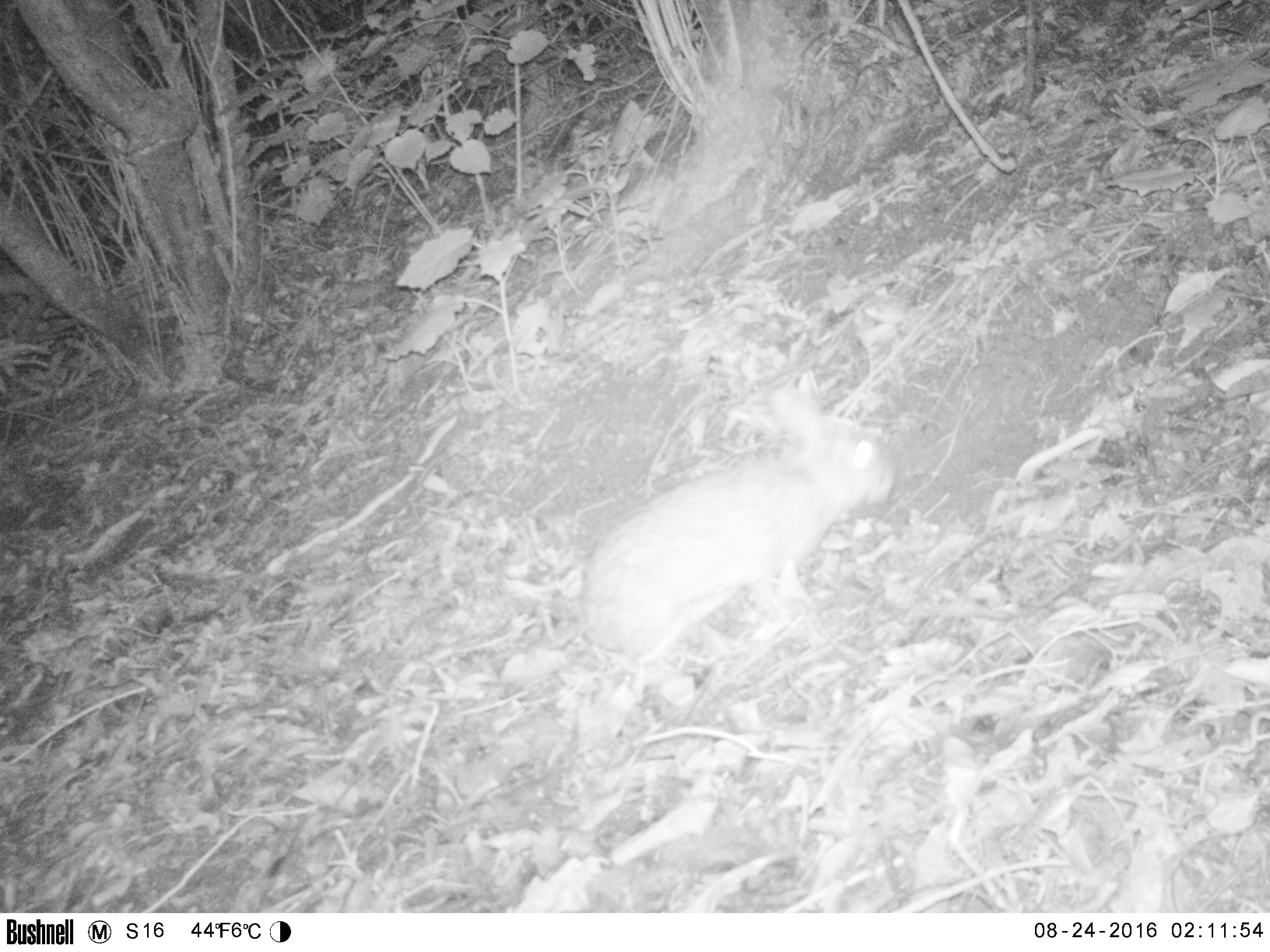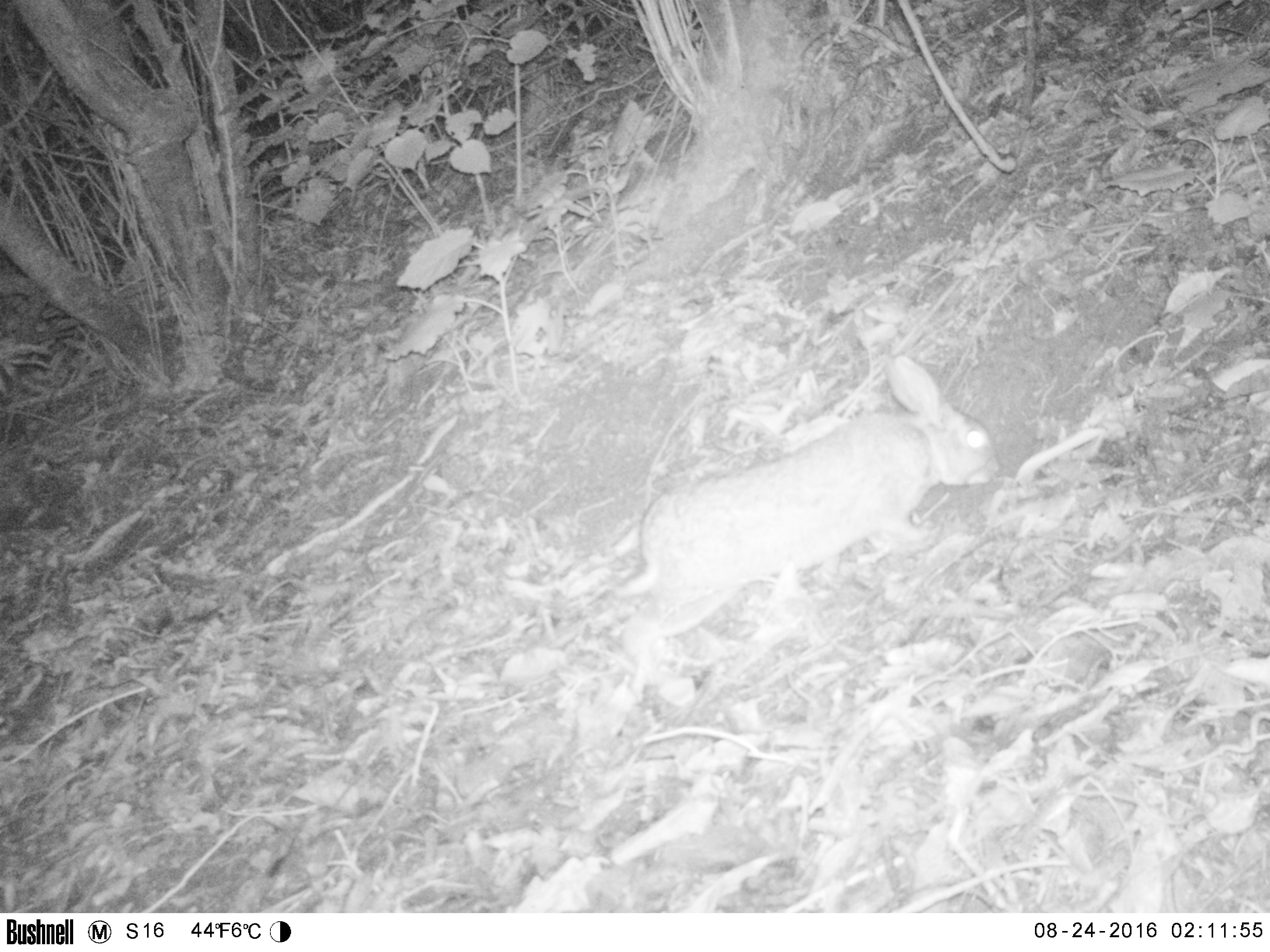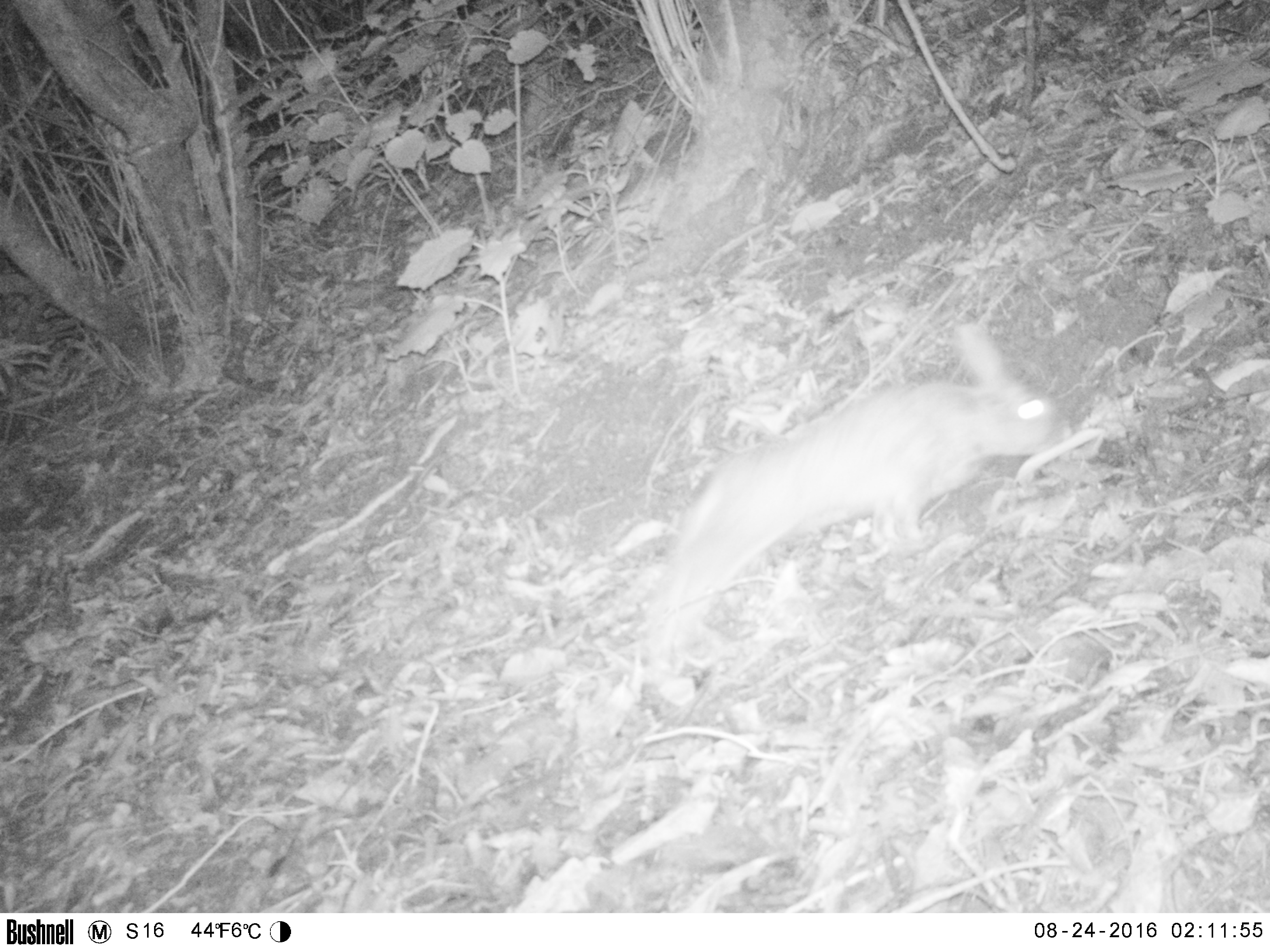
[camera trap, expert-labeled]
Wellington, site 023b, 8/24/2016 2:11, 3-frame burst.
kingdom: Animalia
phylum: Chordata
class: Mammalia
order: Lagomorpha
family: Leporidae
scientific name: Leporidae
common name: rabbit